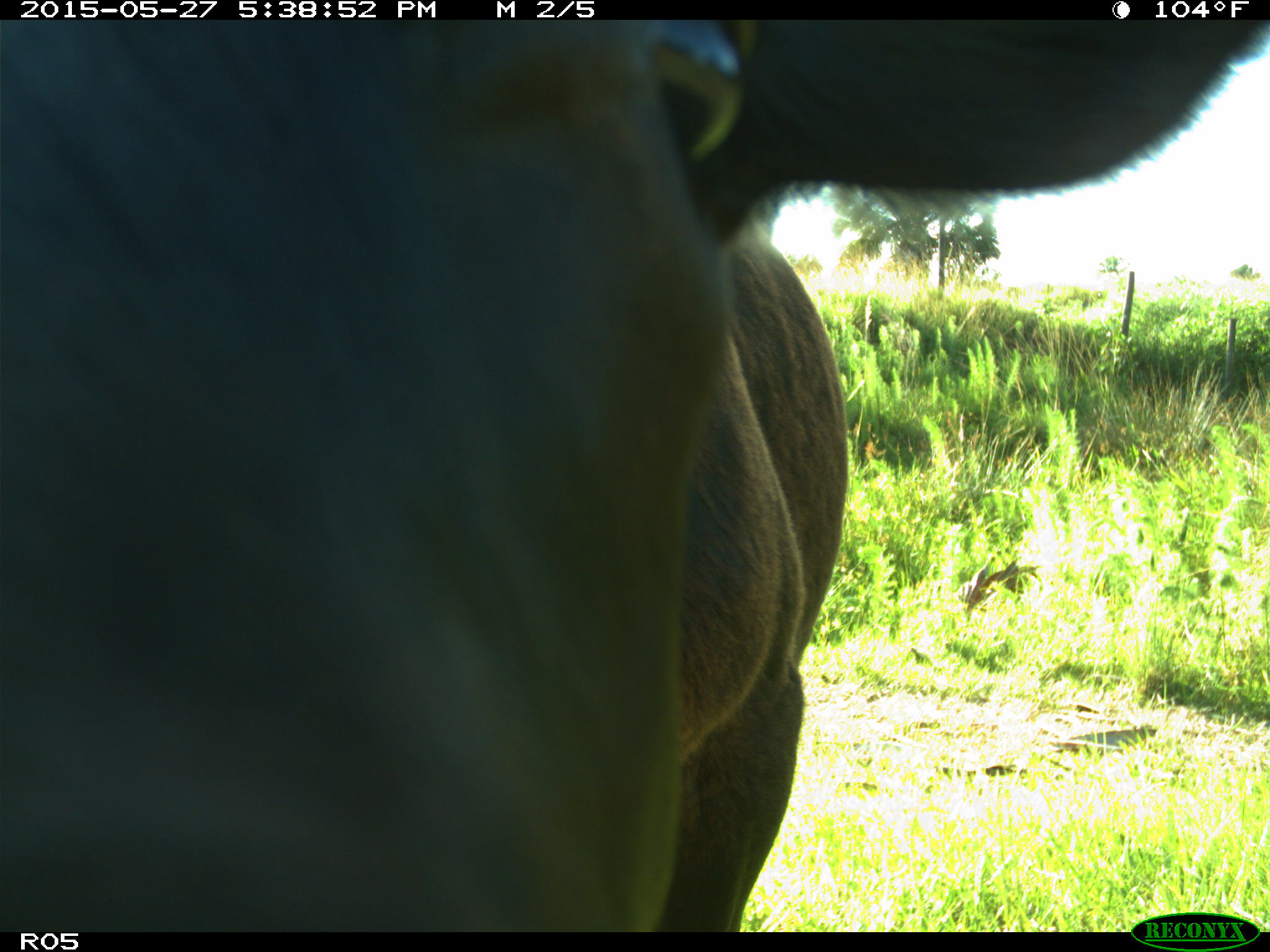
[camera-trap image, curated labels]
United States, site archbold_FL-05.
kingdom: Animalia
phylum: Chordata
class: Mammalia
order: Artiodactyla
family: Bovidae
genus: Bos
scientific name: Bos taurus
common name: domestic cow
Bos taurus (domestic cow).